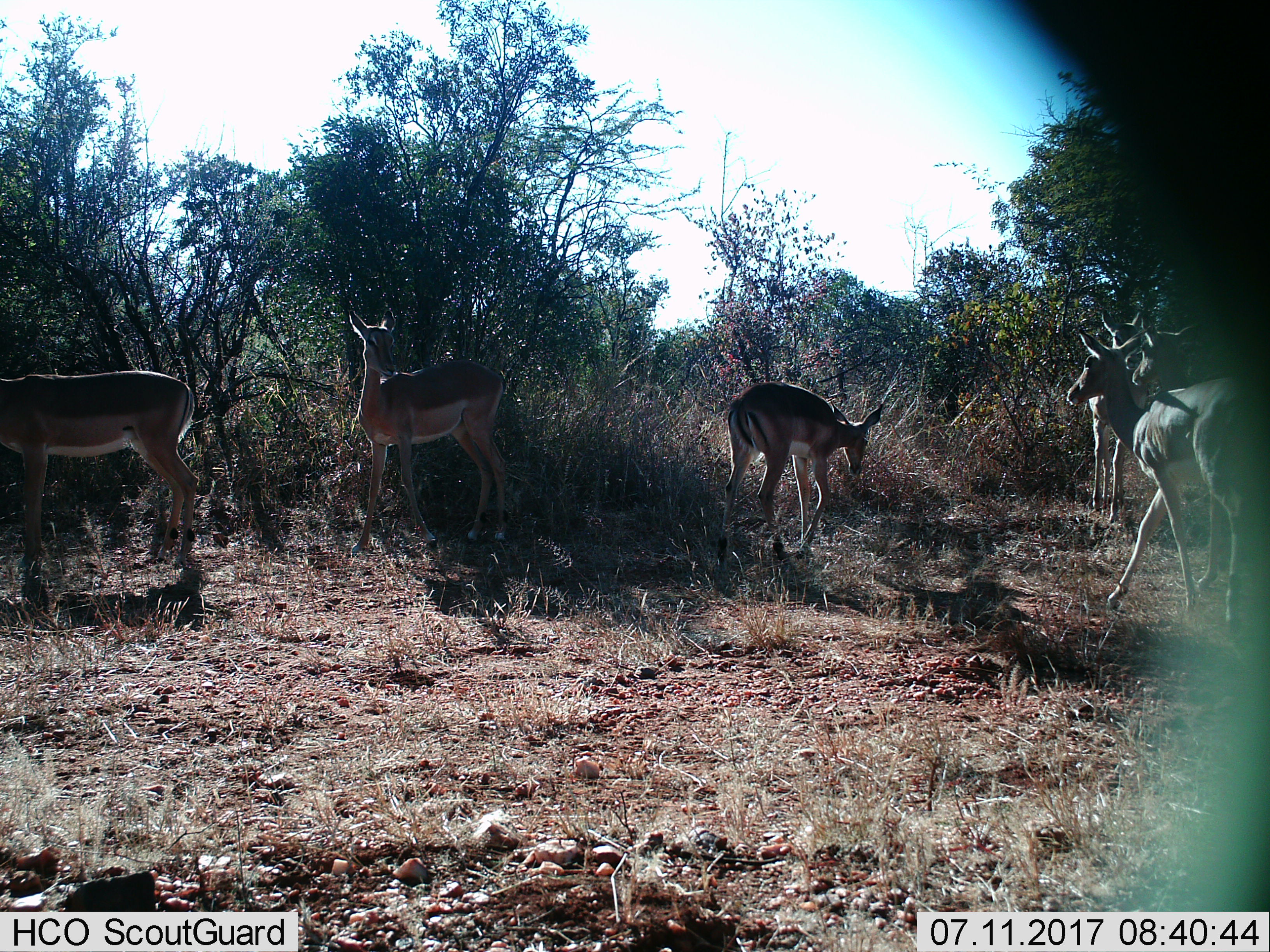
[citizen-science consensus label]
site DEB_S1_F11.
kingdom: Animalia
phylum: Chordata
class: Mammalia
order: Artiodactyla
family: Bovidae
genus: Aepyceros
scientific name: Aepyceros melampus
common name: impala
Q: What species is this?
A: Impala (Aepyceros melampus).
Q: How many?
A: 6.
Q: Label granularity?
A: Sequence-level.